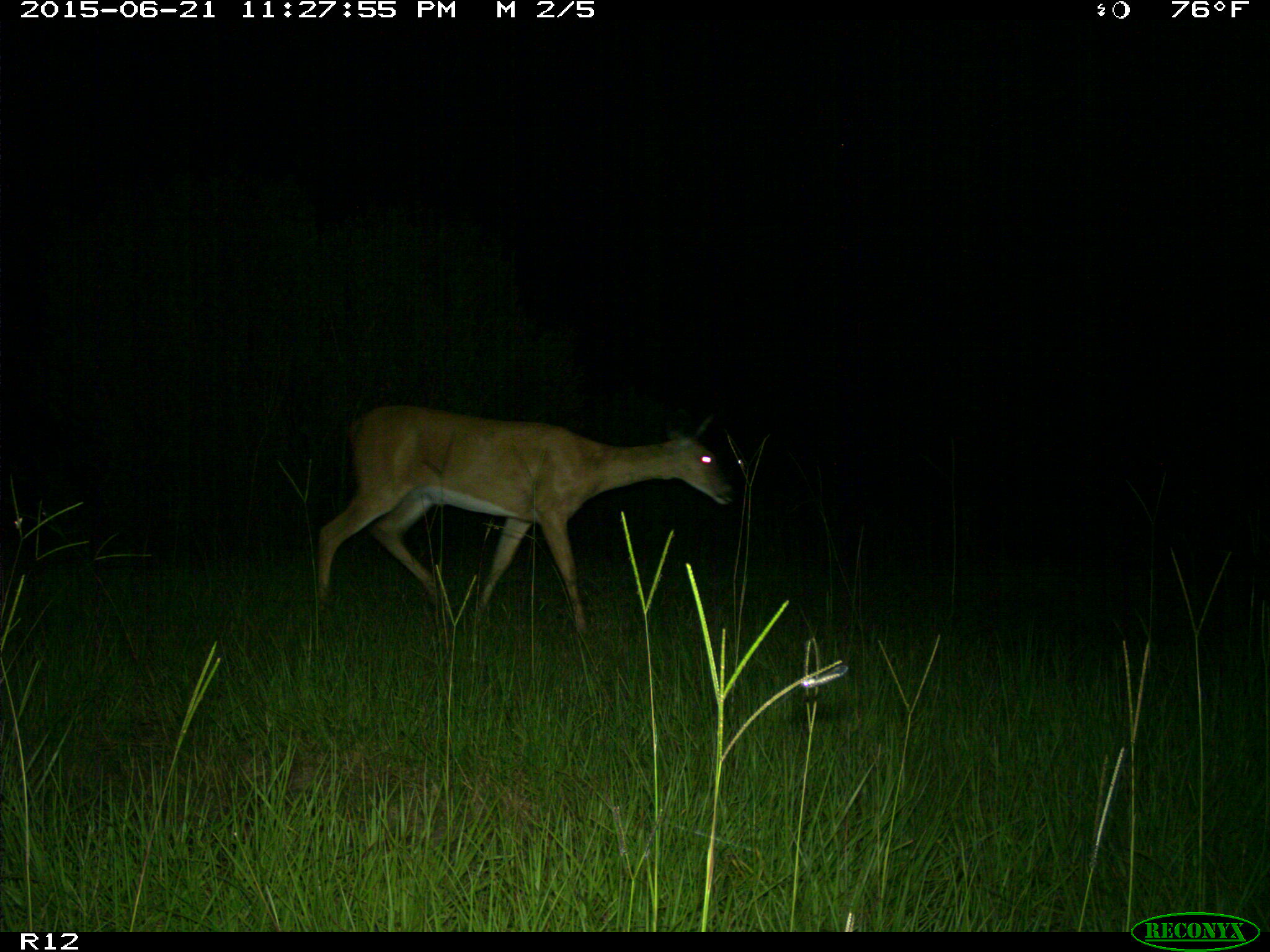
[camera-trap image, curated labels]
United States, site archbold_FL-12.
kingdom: Animalia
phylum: Chordata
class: Mammalia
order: Artiodactyla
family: Cervidae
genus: Odocoileus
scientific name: Odocoileus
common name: deer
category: unidentified deer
Unidentified deer (deer) (Odocoileus).